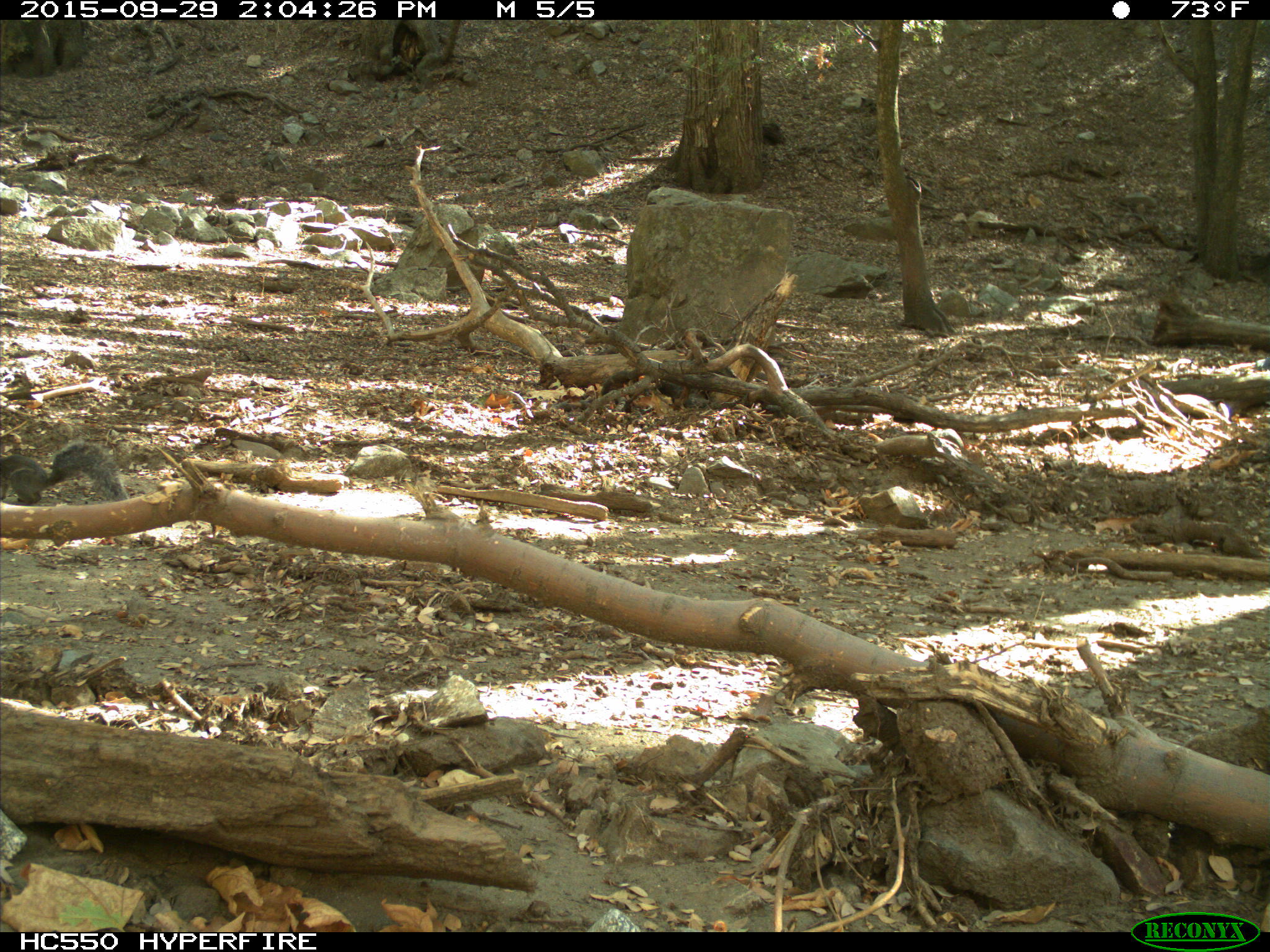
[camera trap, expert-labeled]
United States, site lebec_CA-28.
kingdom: Animalia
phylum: Chordata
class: Mammalia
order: Rodentia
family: Sciuridae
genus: Sciurus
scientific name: Sciurus carolinensis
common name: eastern gray squirrel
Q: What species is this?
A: Sciurus carolinensis (eastern gray squirrel).